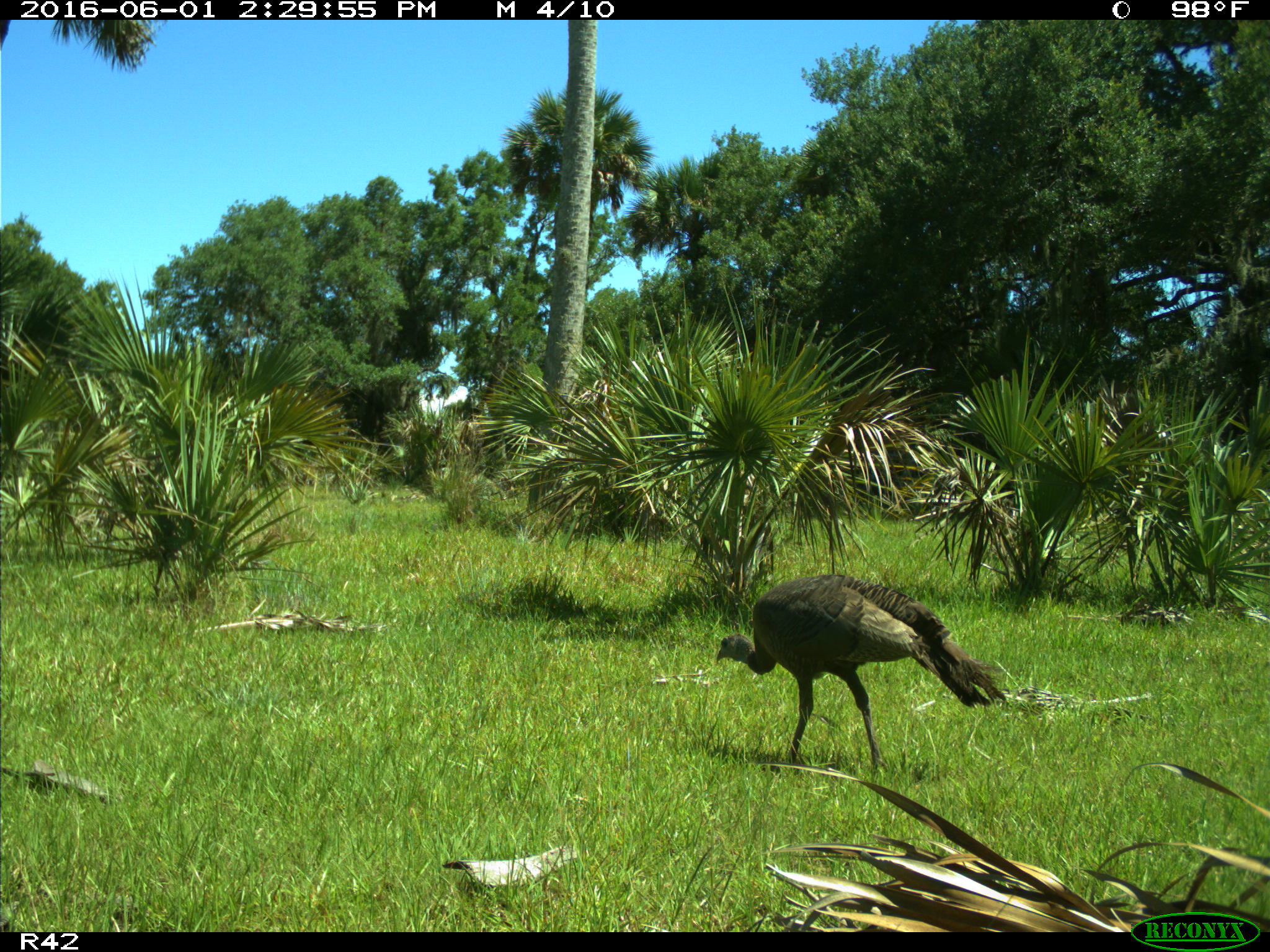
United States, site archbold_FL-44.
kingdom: Animalia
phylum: Chordata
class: Aves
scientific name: Aves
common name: birds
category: unidentified bird